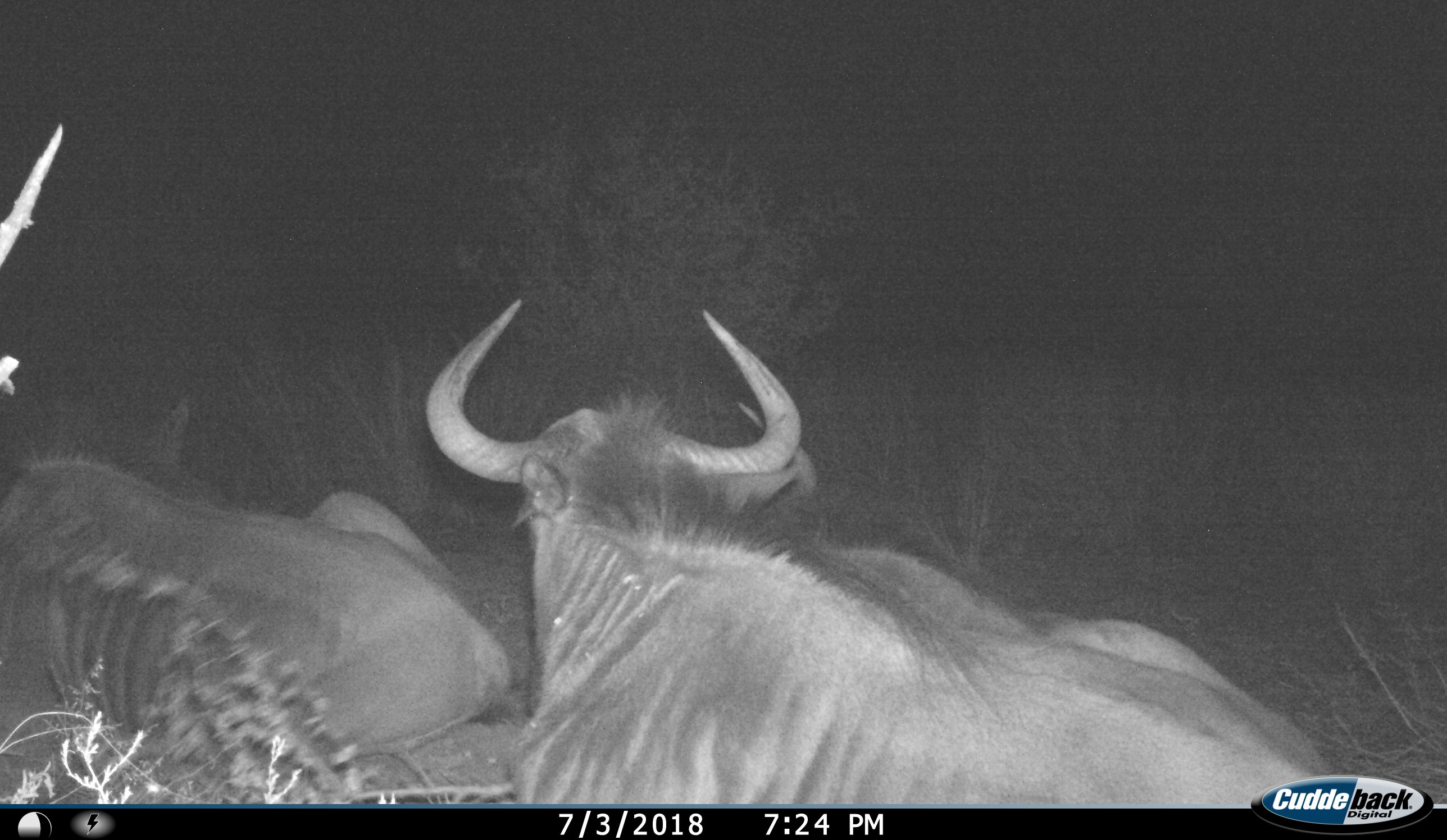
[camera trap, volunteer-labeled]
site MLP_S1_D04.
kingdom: Animalia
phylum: Chordata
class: Mammalia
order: Artiodactyla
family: Bovidae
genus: Connochaetes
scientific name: Connochaetes taurinus taurinus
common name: blue wildebeest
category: wildebeestblue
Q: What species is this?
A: Wildebeestblue (blue wildebeest) (Connochaetes taurinus taurinus).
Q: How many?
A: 2.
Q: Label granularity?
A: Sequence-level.